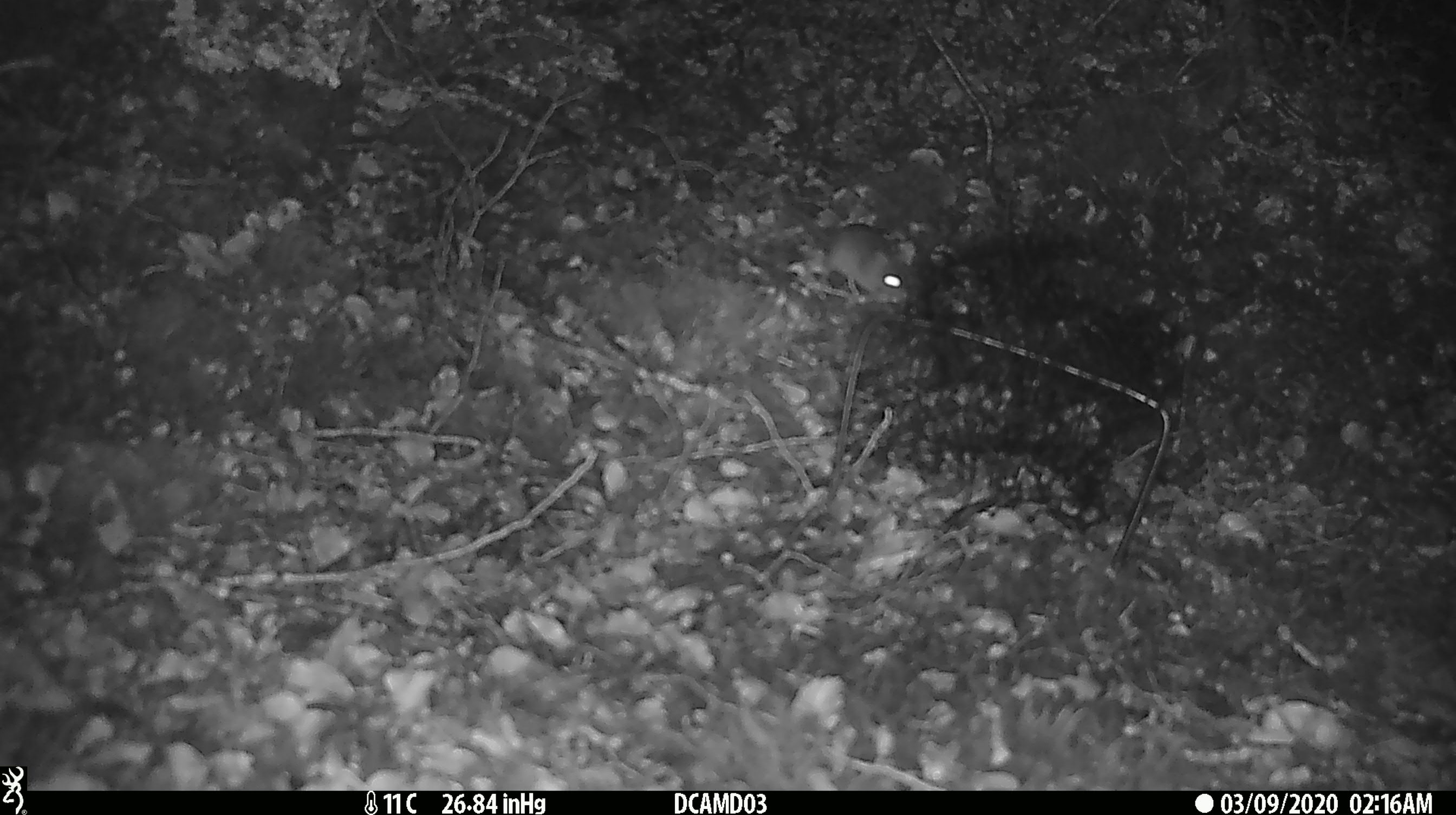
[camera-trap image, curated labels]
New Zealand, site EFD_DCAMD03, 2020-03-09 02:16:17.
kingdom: Animalia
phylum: Chordata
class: Mammalia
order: Rodentia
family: Muridae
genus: Mus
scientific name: Mus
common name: mouse